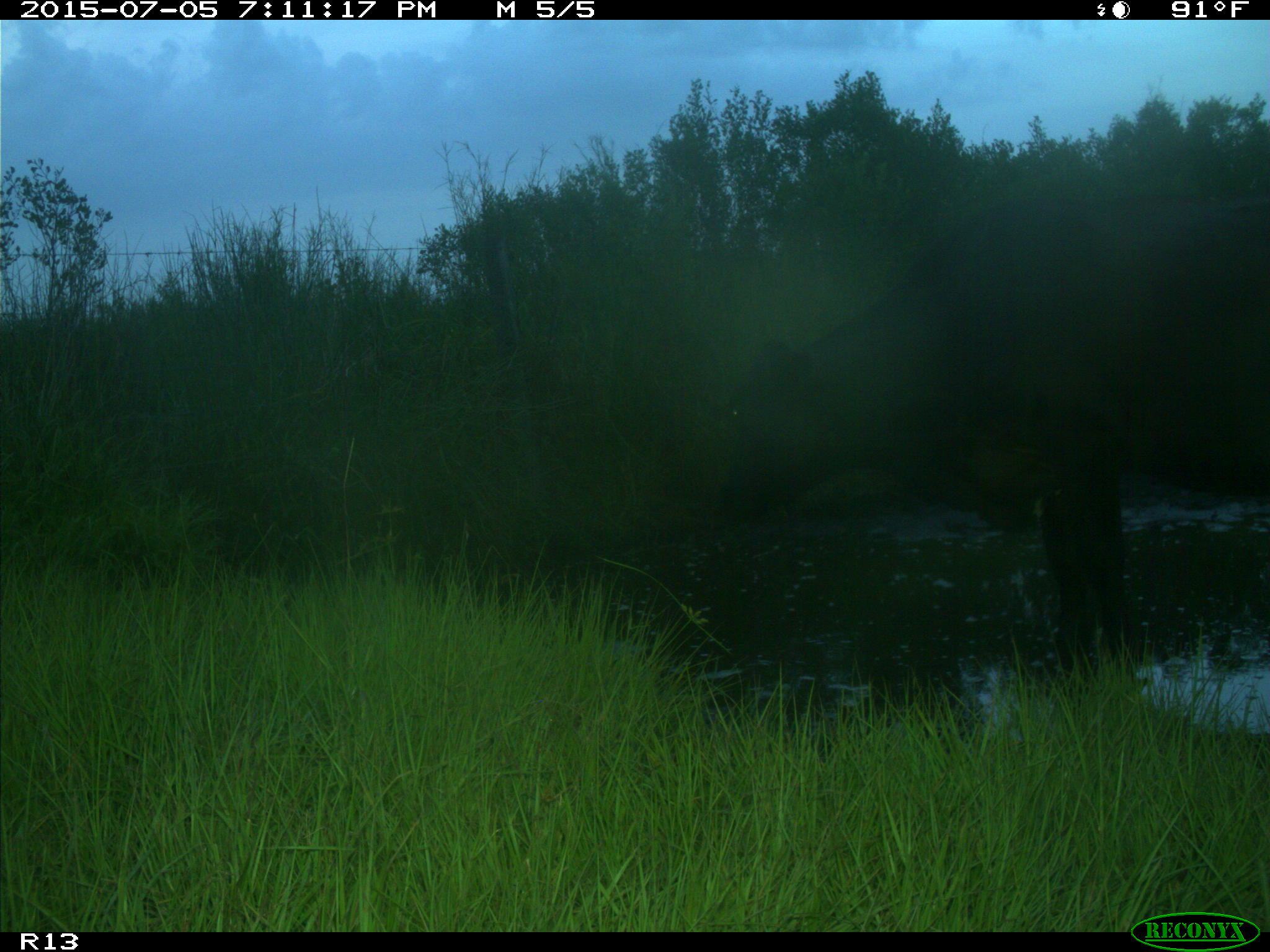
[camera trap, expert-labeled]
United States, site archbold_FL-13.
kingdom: Animalia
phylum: Chordata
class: Mammalia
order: Artiodactyla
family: Bovidae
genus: Bos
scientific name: Bos taurus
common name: domestic cow